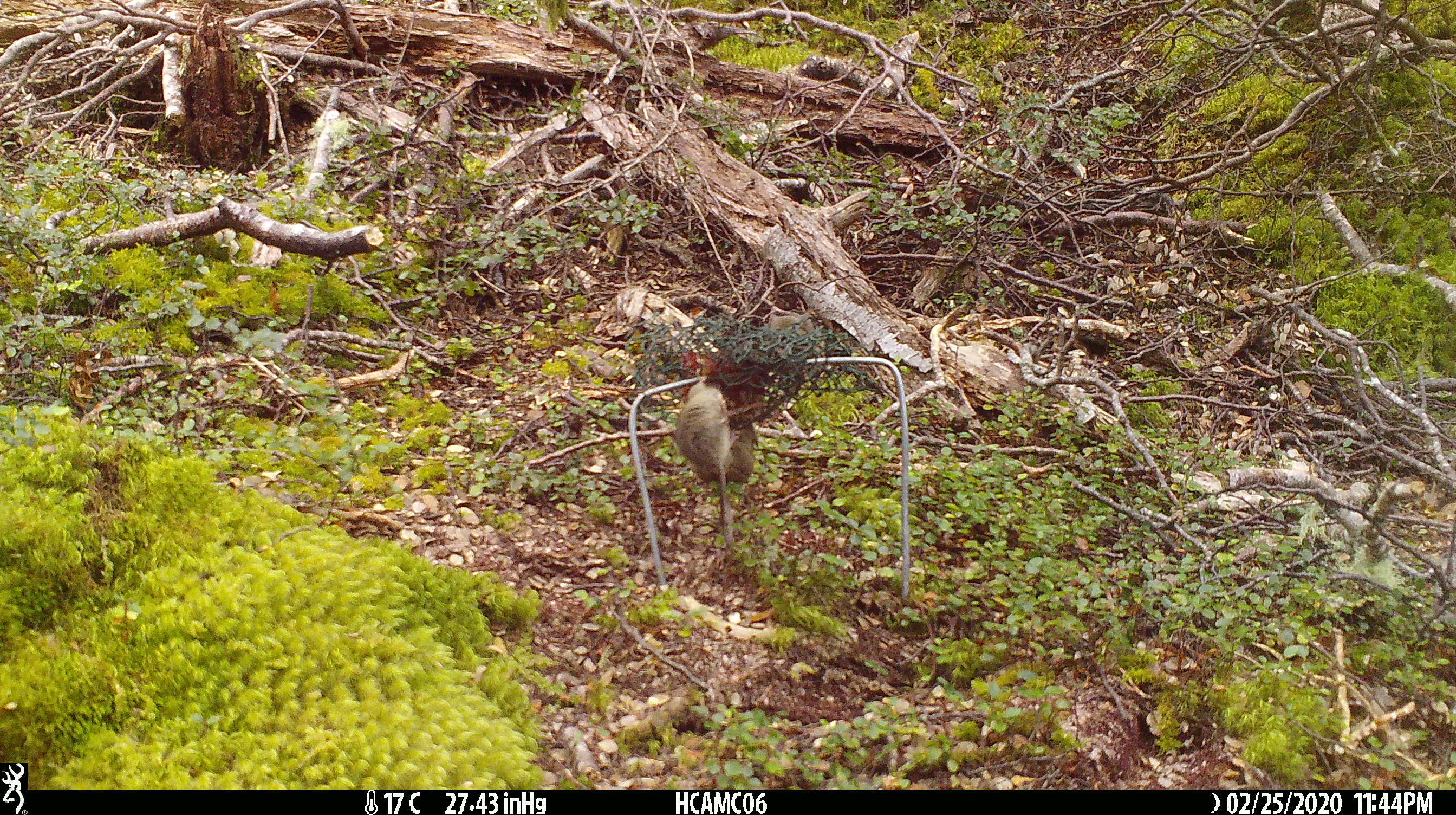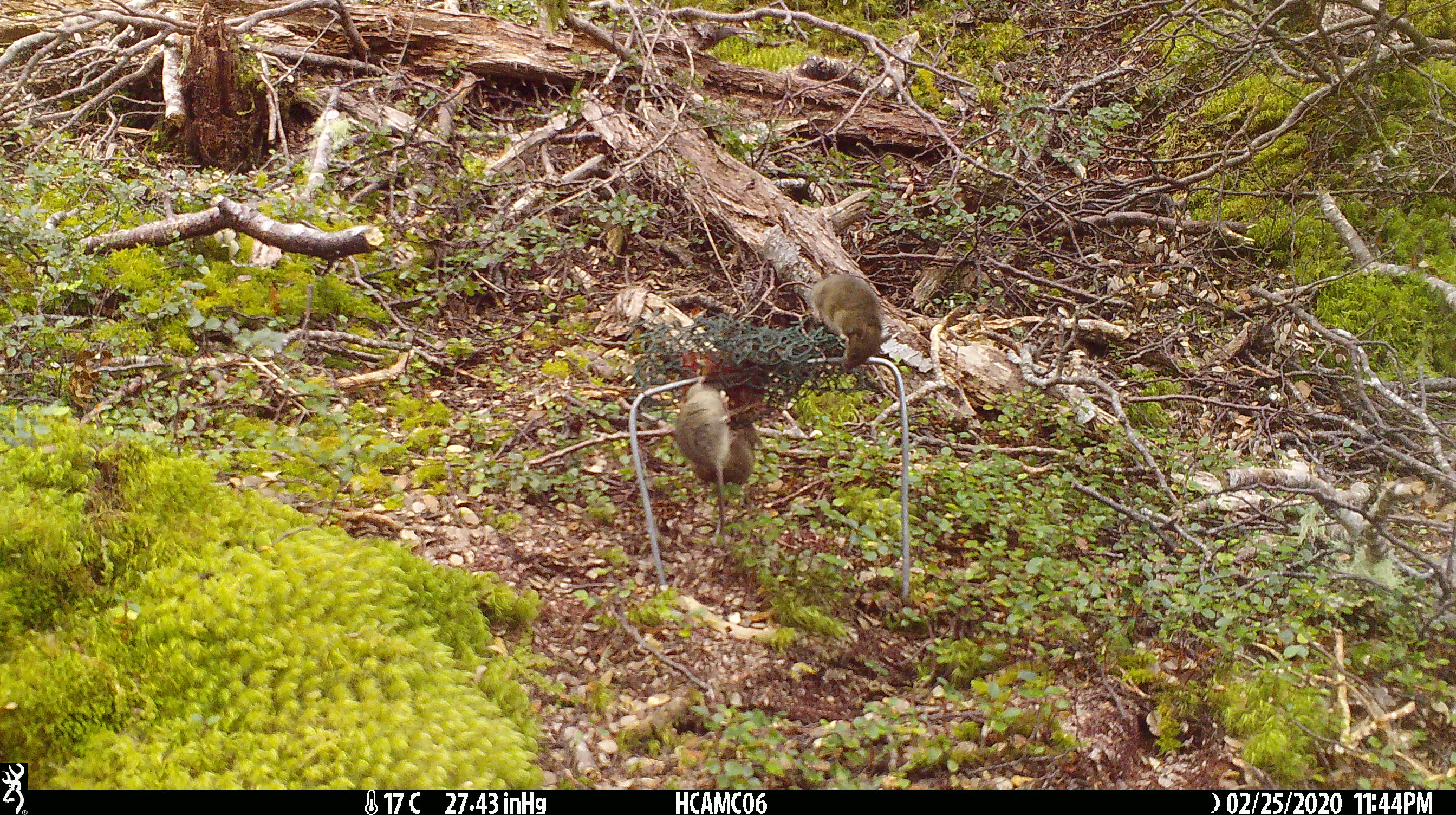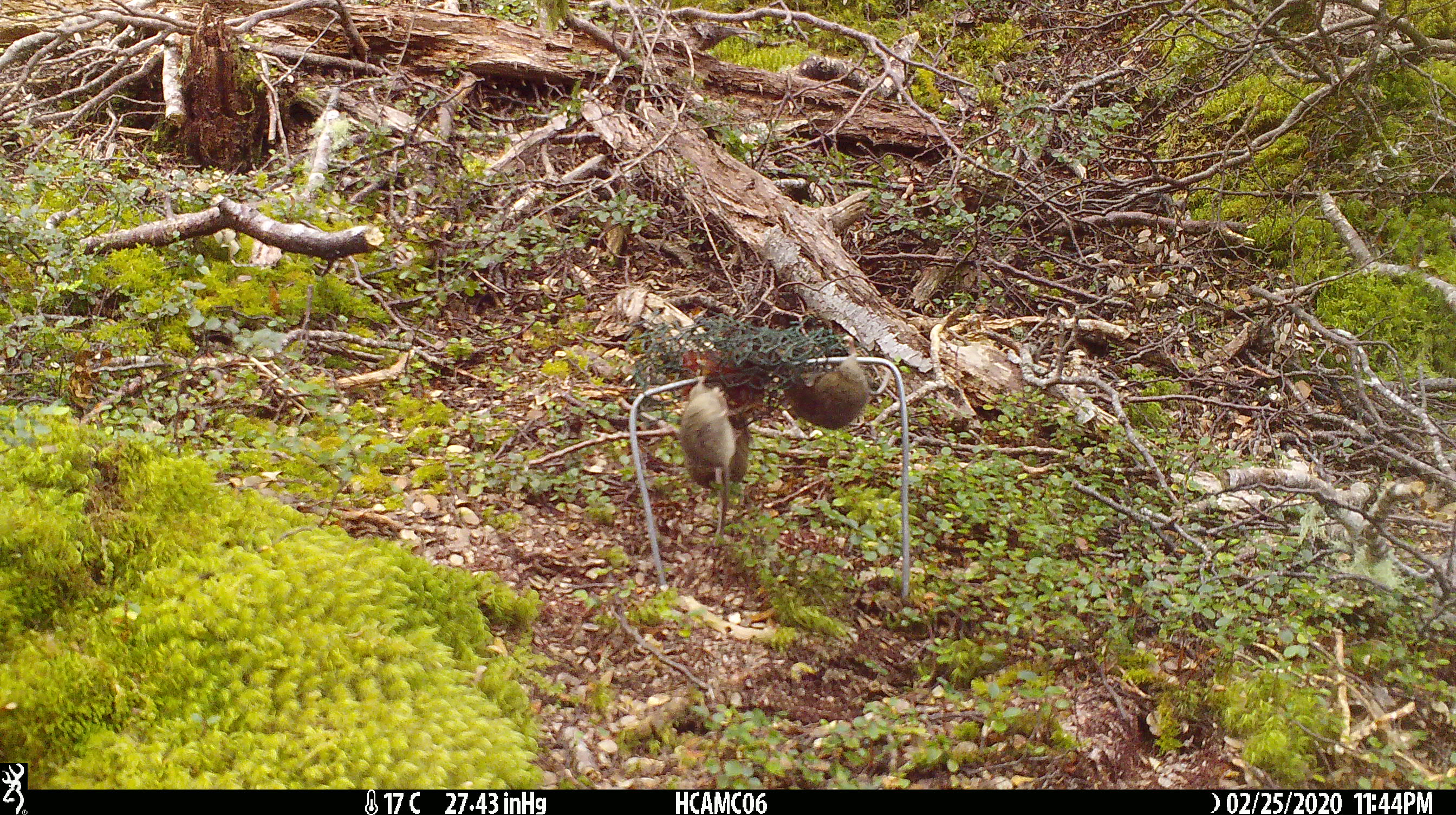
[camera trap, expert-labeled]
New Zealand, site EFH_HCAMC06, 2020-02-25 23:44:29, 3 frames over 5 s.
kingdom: Animalia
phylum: Chordata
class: Mammalia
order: Rodentia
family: Muridae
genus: Mus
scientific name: Mus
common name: mouse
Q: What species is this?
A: Mouse (Mus).